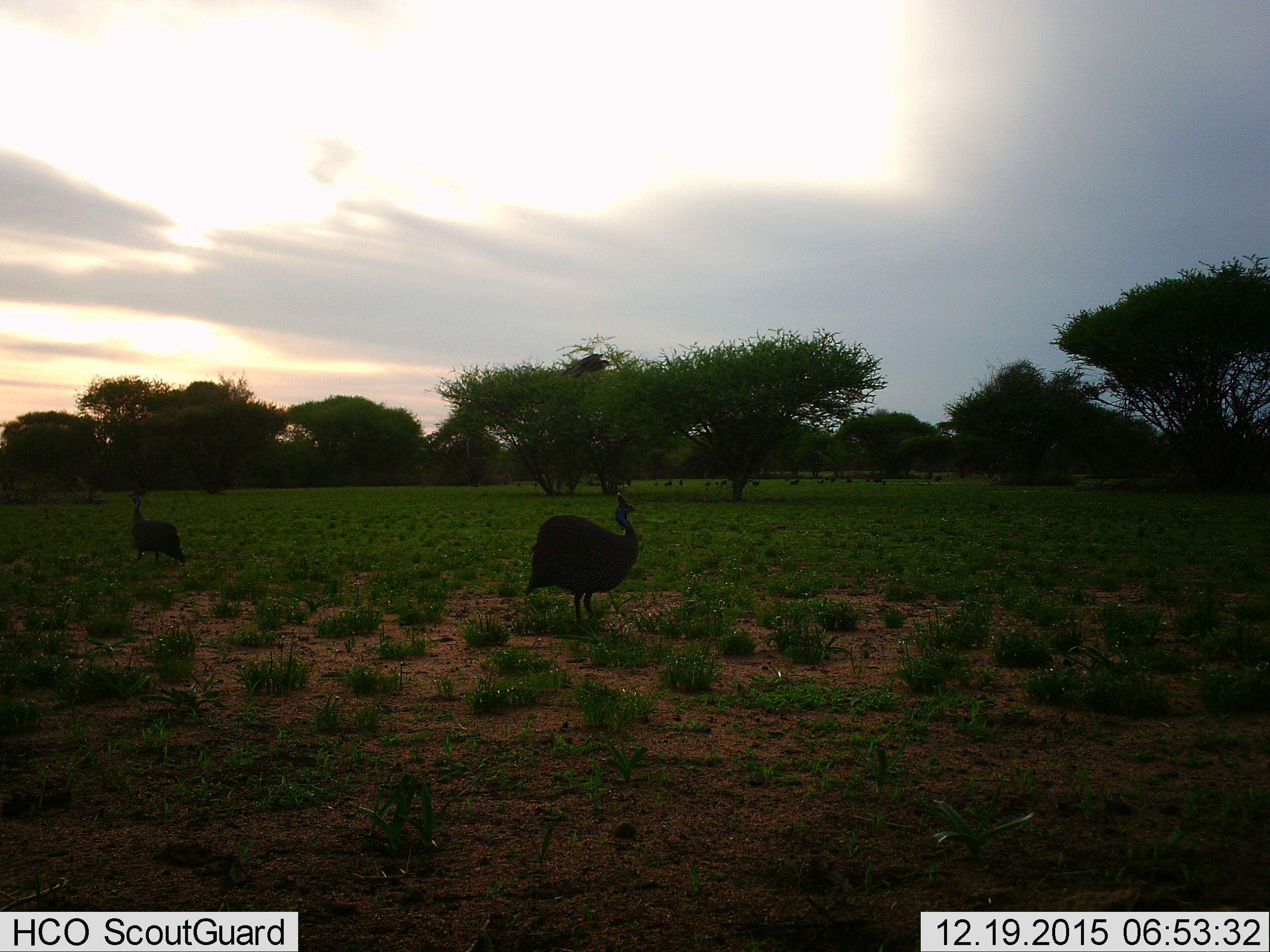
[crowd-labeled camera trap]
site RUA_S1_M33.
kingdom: Animalia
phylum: Chordata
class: Aves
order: Galliformes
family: Numididae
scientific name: Numididae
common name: guineafowl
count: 2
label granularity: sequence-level